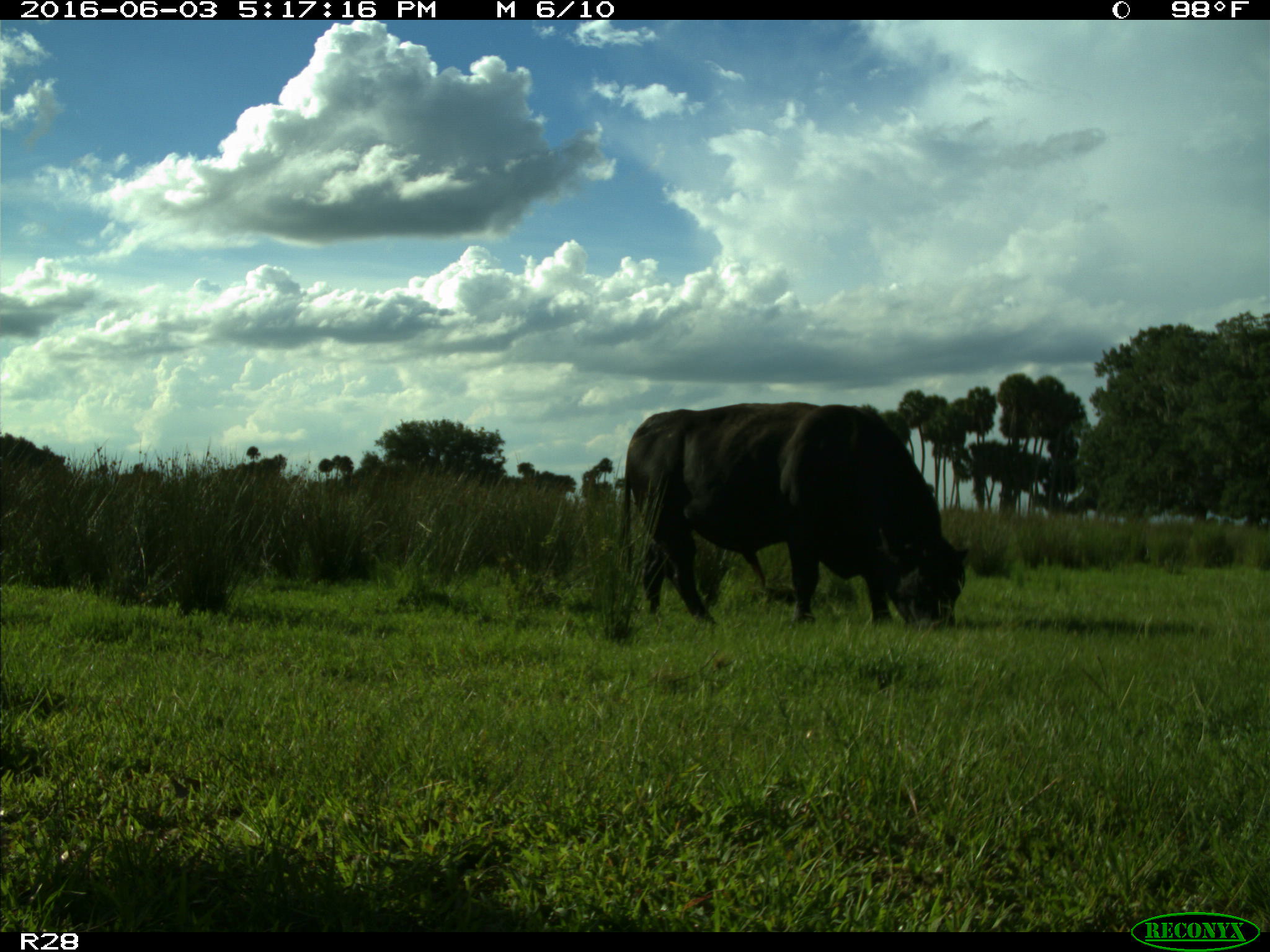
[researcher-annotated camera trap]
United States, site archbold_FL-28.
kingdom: Animalia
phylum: Chordata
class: Mammalia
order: Artiodactyla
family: Bovidae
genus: Bos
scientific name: Bos taurus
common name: domestic cow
Bos taurus (domestic cow).